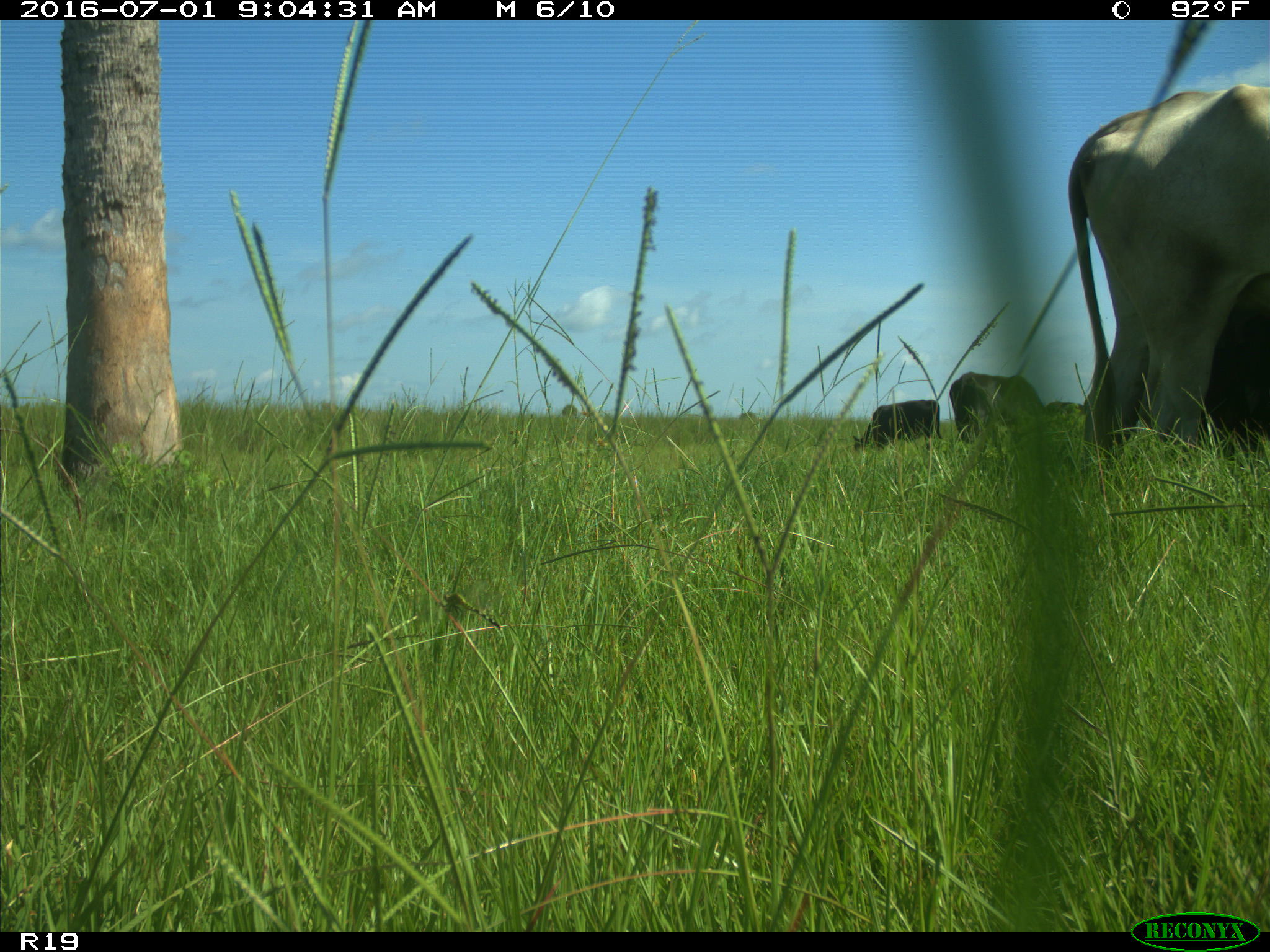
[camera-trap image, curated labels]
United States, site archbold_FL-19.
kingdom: Animalia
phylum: Chordata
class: Mammalia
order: Artiodactyla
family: Bovidae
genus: Bos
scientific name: Bos taurus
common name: domestic cow